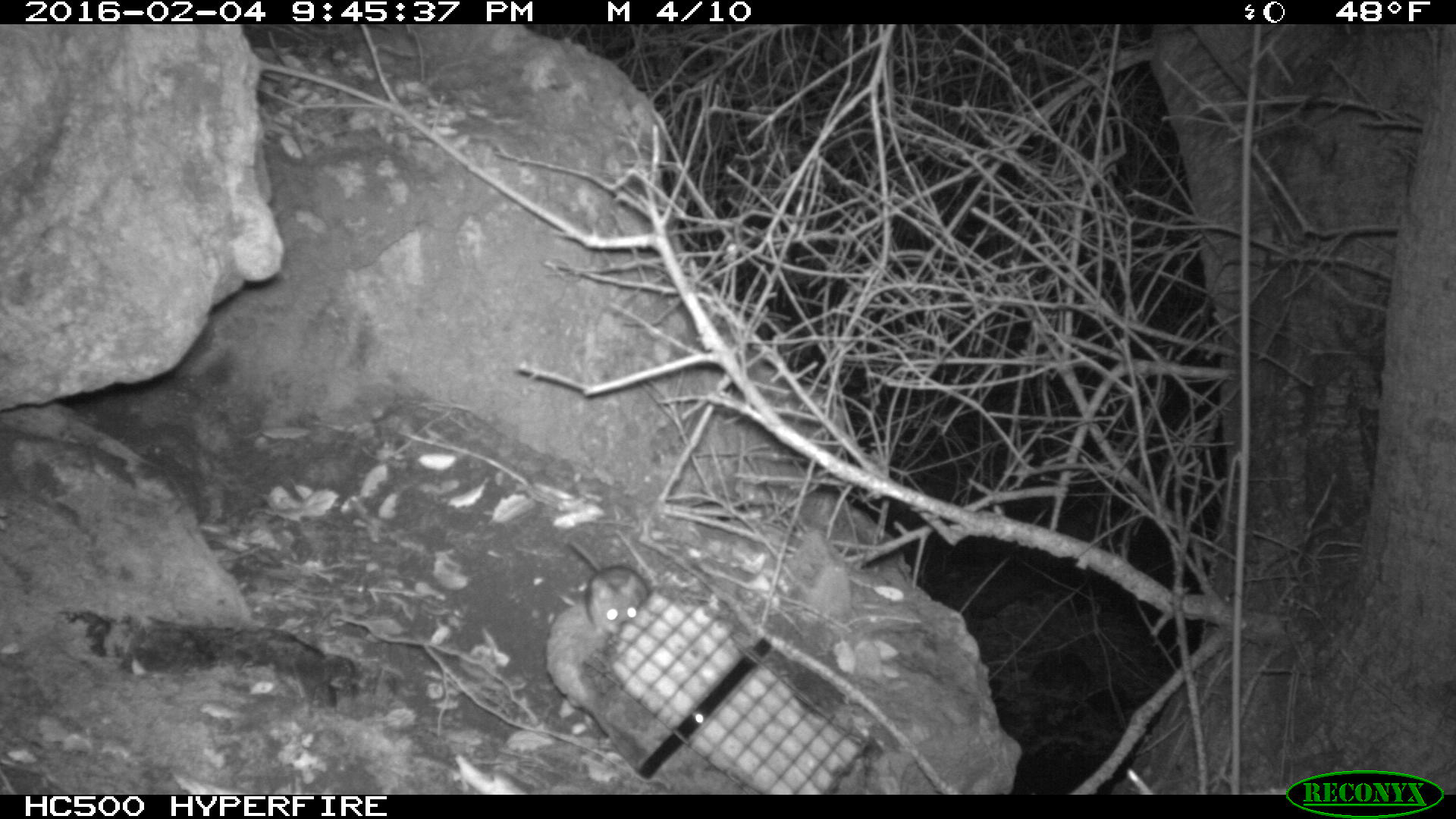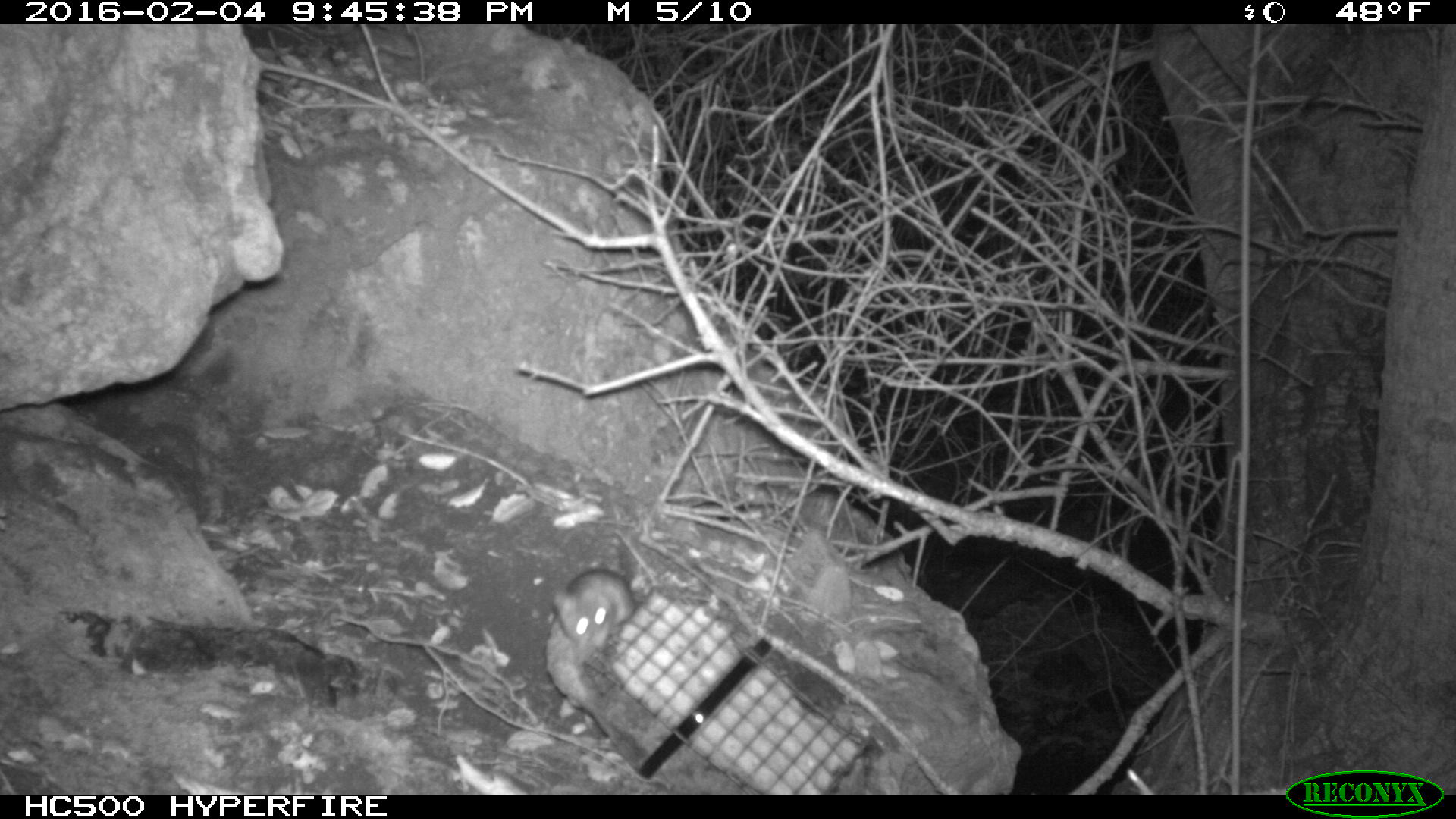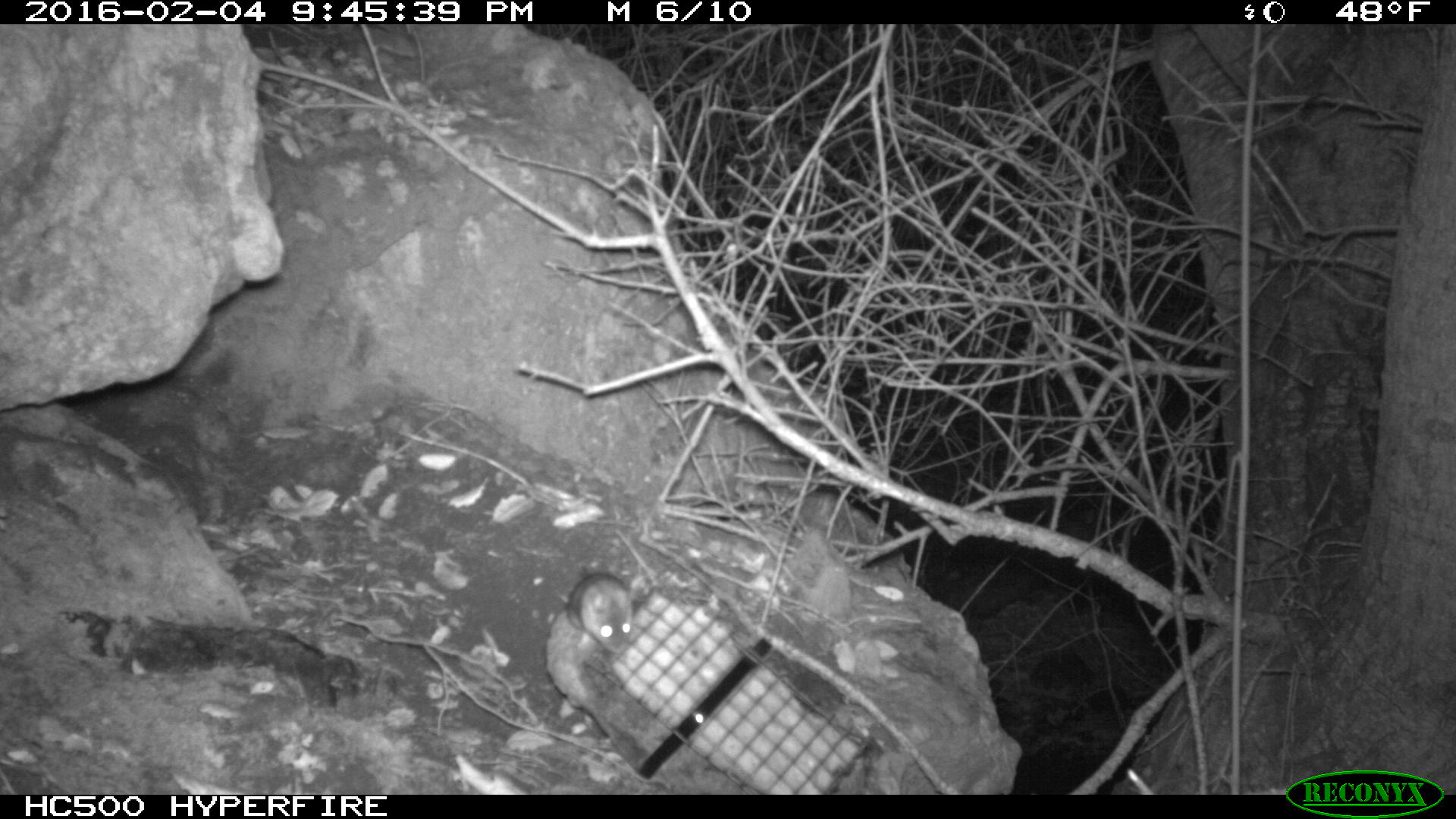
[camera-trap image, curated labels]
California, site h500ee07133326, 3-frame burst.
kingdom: Animalia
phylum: Chordata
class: Mammalia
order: Rodentia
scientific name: Rodentia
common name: rodent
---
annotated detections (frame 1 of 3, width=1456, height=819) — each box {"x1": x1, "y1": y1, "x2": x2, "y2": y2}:
rodent: {"x1": 569, "y1": 540, "x2": 648, "y2": 637}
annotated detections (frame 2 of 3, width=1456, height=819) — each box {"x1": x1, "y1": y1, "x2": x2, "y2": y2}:
rodent: {"x1": 552, "y1": 543, "x2": 635, "y2": 653}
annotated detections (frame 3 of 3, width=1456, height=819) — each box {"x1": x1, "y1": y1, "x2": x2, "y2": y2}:
rodent: {"x1": 564, "y1": 563, "x2": 631, "y2": 653}